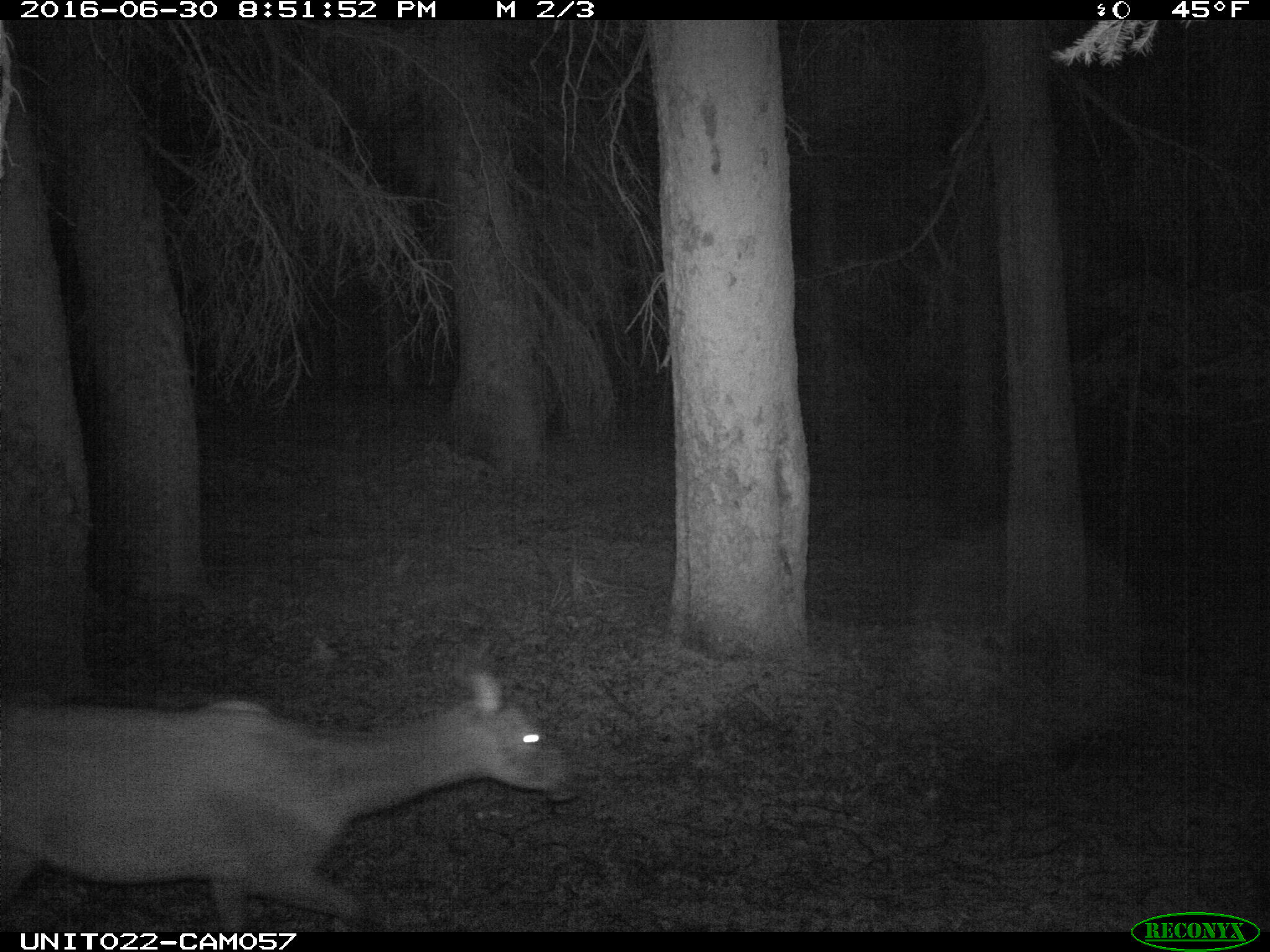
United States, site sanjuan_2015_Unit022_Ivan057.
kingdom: Animalia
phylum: Chordata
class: Mammalia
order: Artiodactyla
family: Cervidae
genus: Cervus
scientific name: Cervus elaphus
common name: red deer